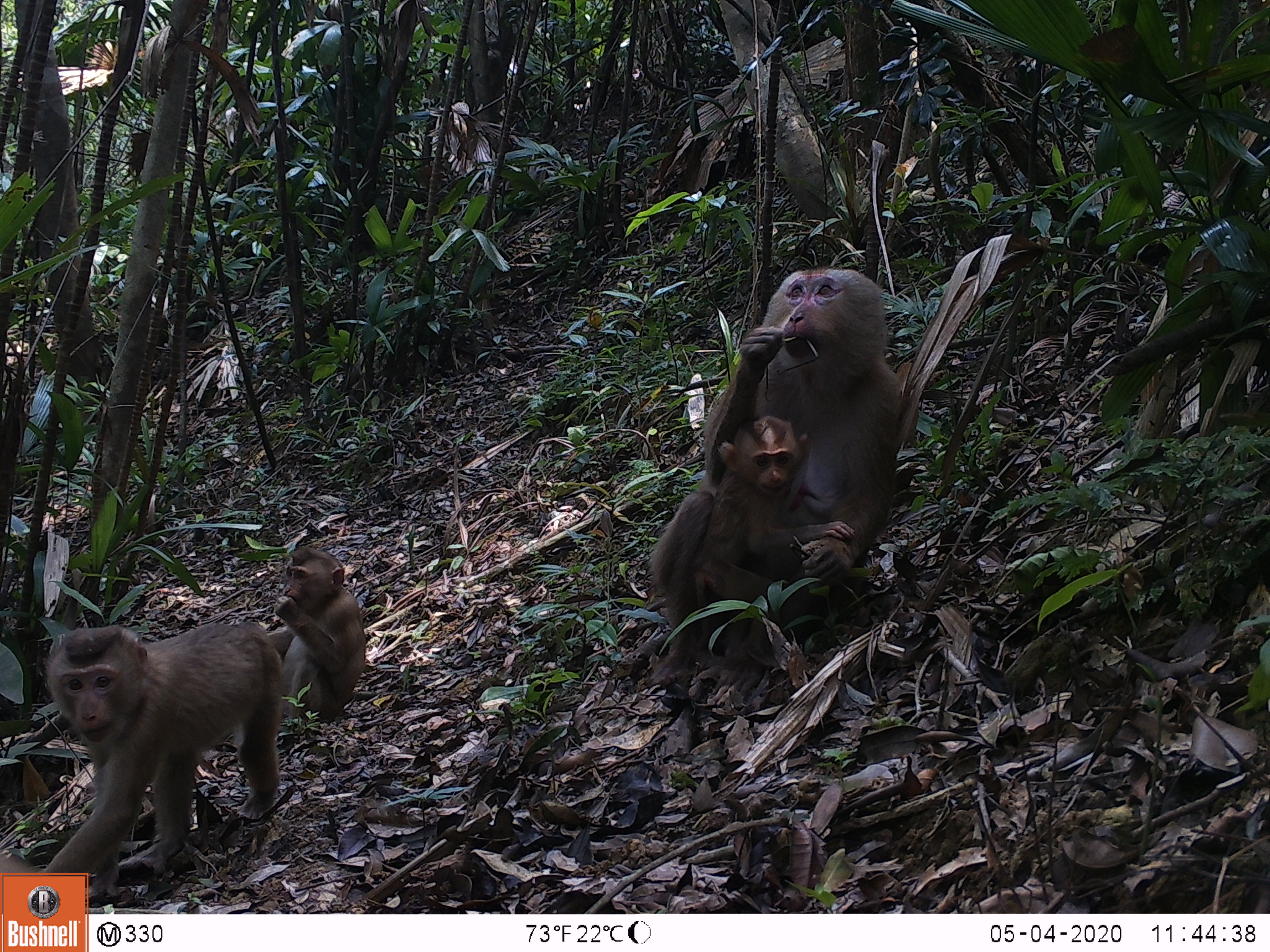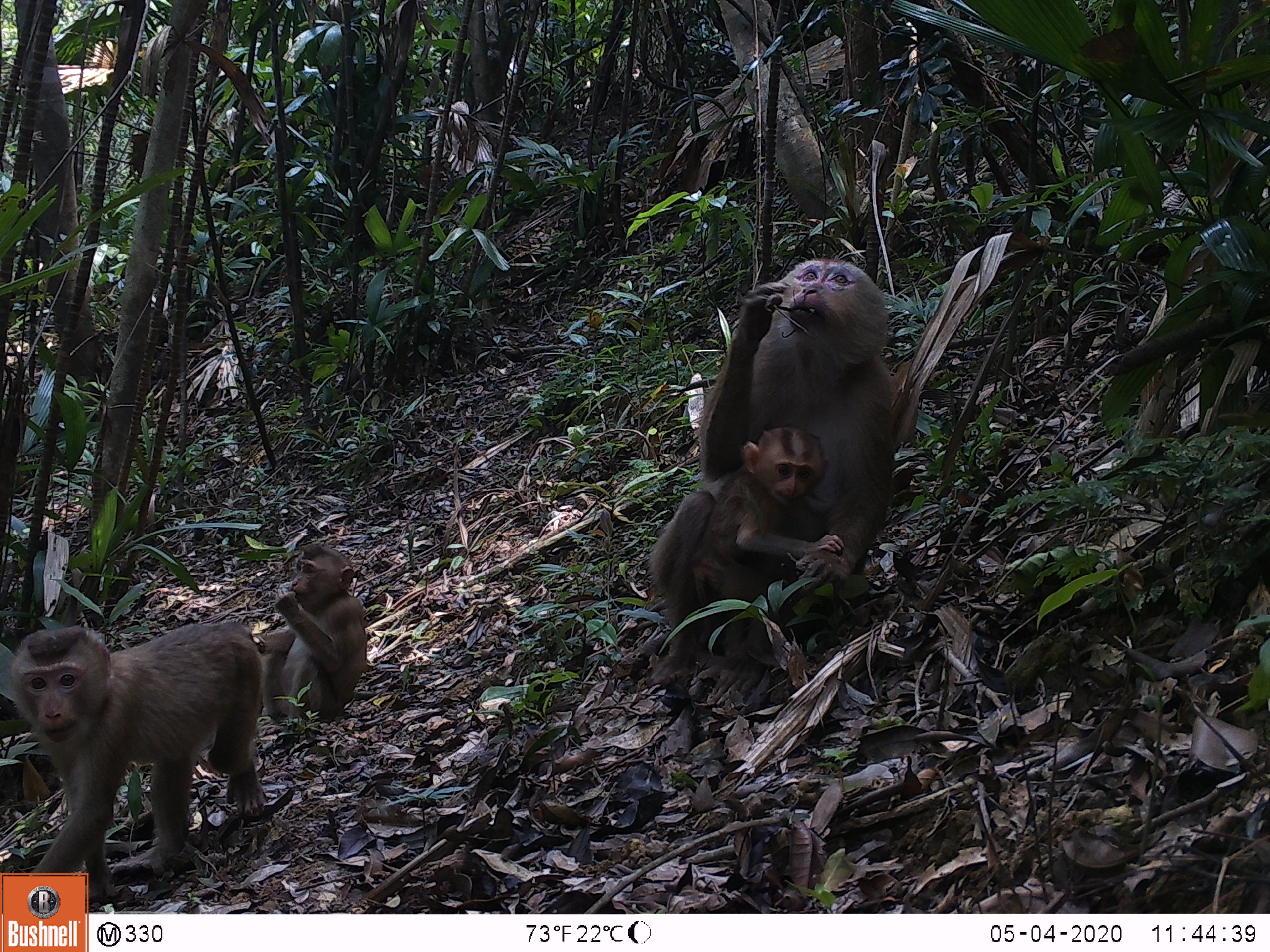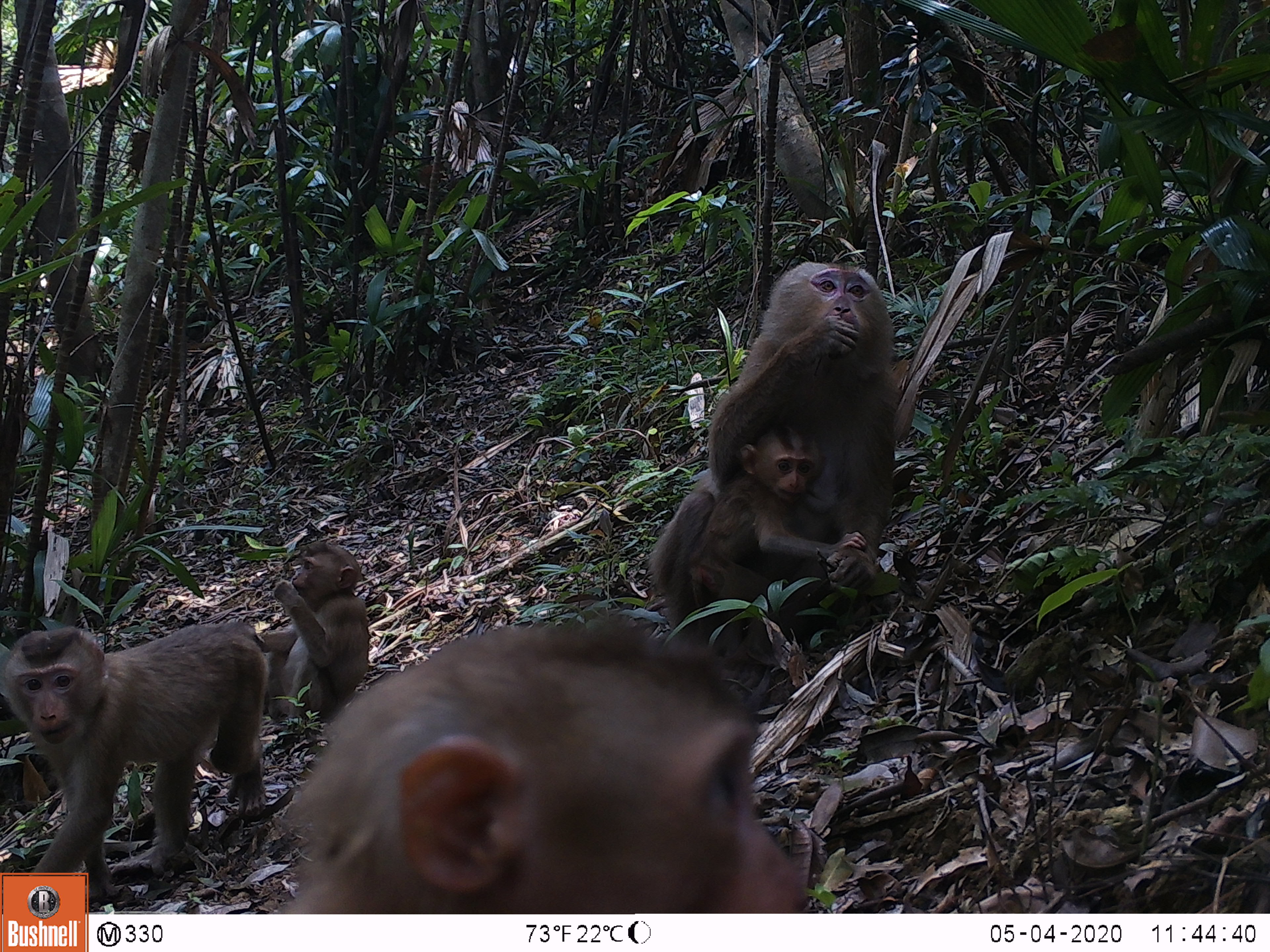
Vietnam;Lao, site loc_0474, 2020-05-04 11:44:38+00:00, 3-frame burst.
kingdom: Animalia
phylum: Chordata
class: Mammalia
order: Primates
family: Cercopithecidae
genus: Macaca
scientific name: Macaca nemestrina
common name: pig-tailed macaque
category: pig tailed macaque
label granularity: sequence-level